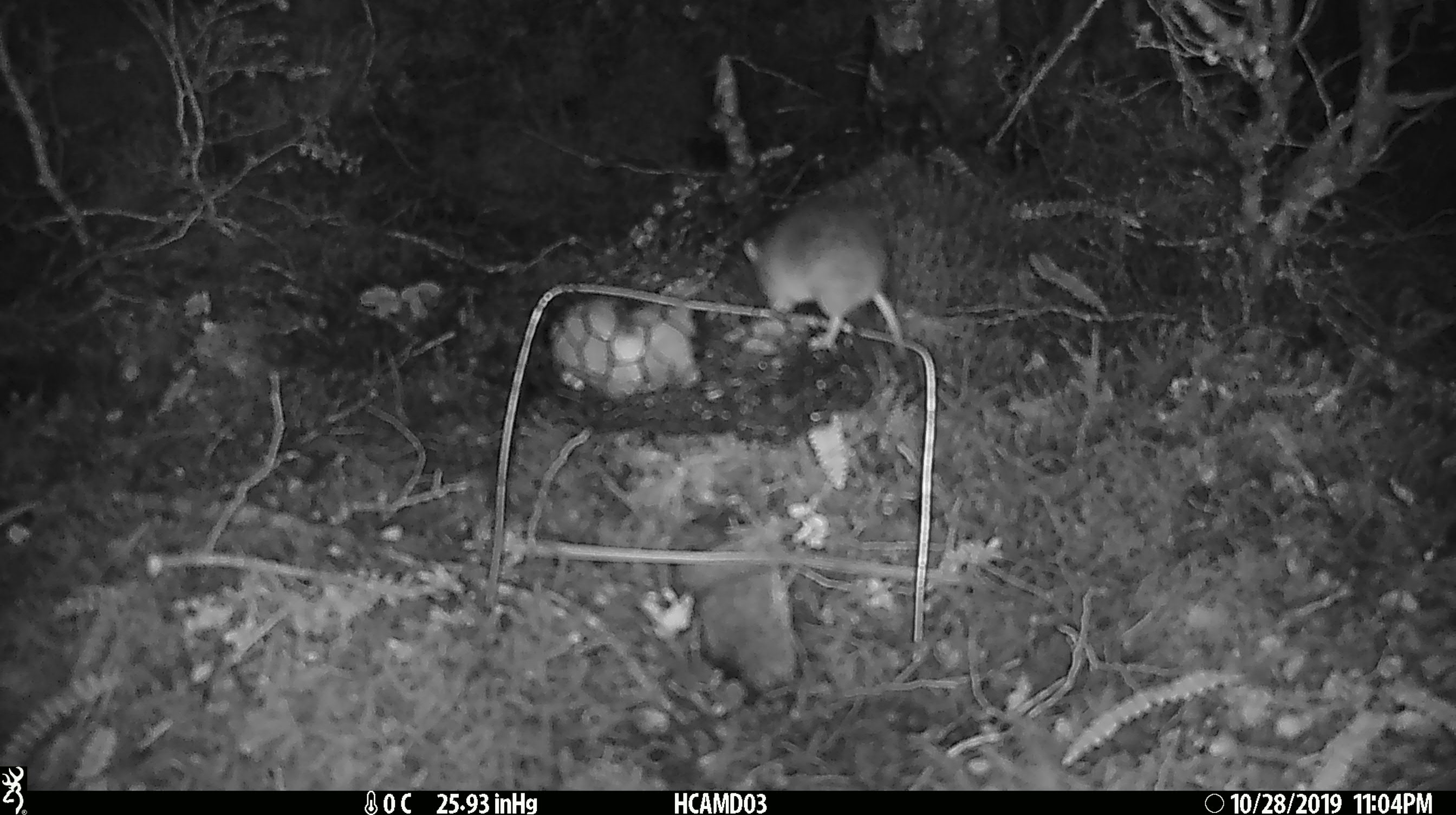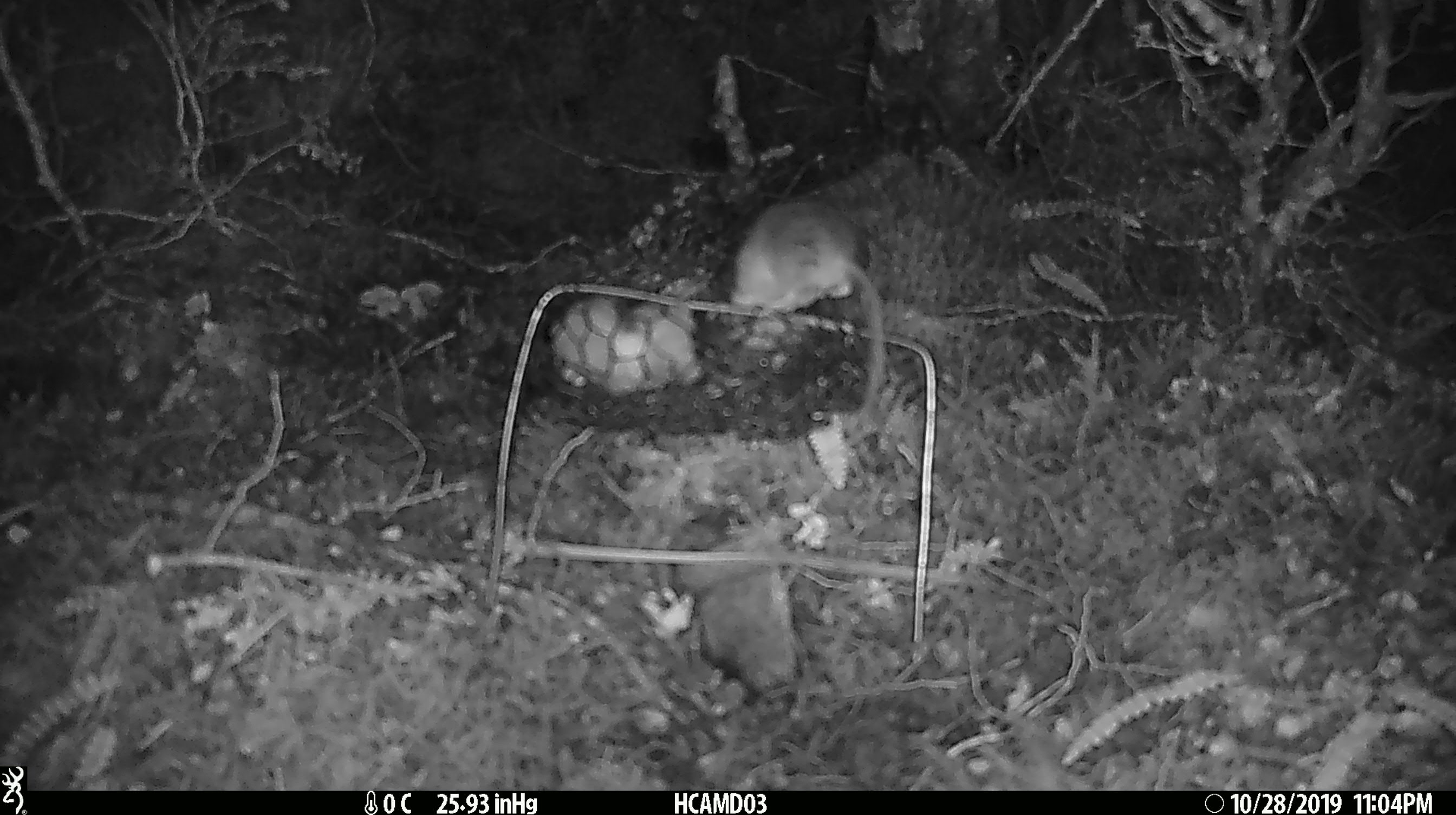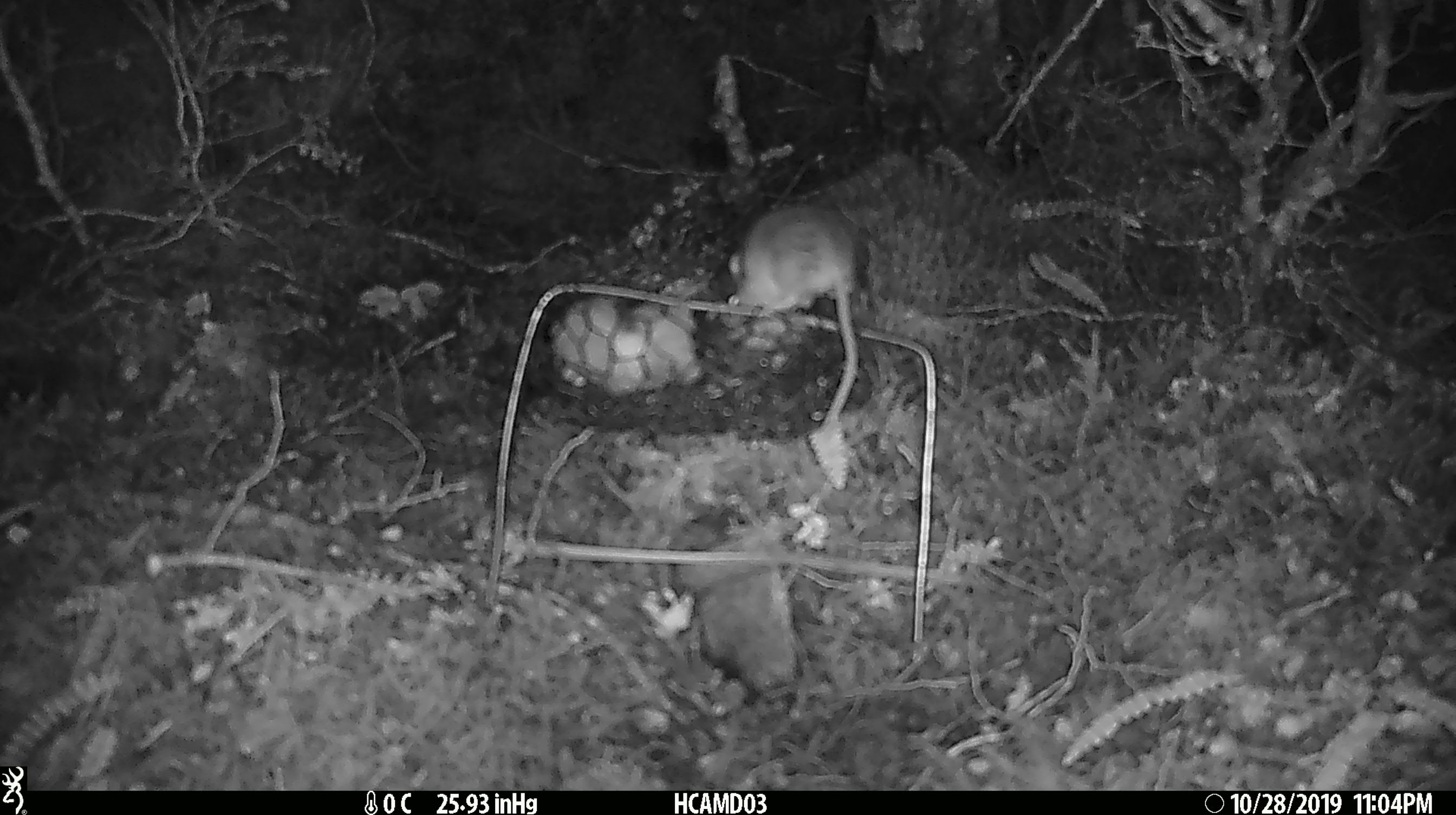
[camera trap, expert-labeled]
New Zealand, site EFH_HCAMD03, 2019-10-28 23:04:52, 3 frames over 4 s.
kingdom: Animalia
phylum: Chordata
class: Mammalia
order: Rodentia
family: Muridae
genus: Mus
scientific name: Mus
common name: mouse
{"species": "mouse (Mus)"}